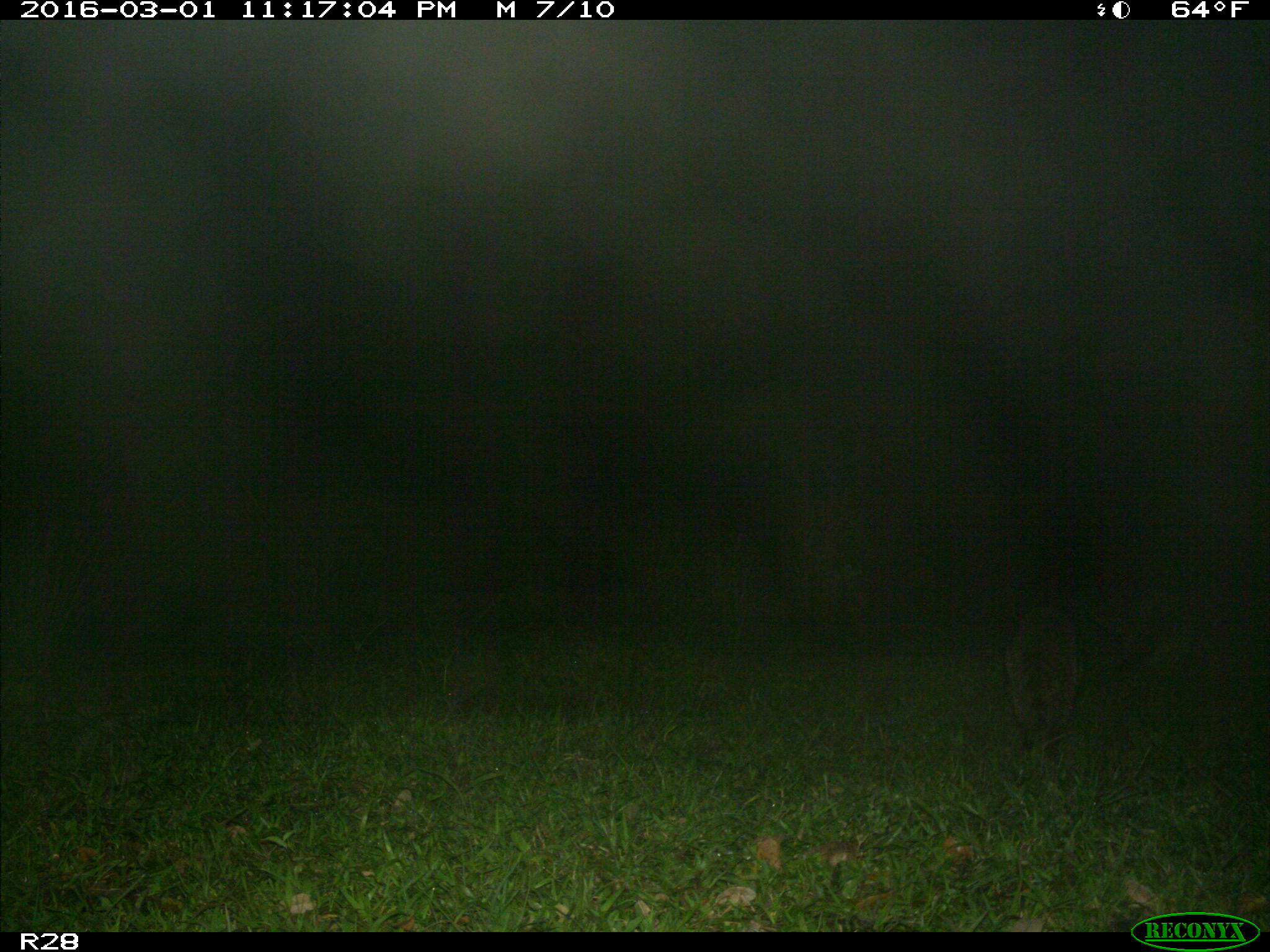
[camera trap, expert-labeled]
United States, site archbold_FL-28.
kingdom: Animalia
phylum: Chordata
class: Mammalia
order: Carnivora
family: Procyonidae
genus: Procyon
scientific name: Procyon lotor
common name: common raccoon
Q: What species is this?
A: Procyon lotor (common raccoon).